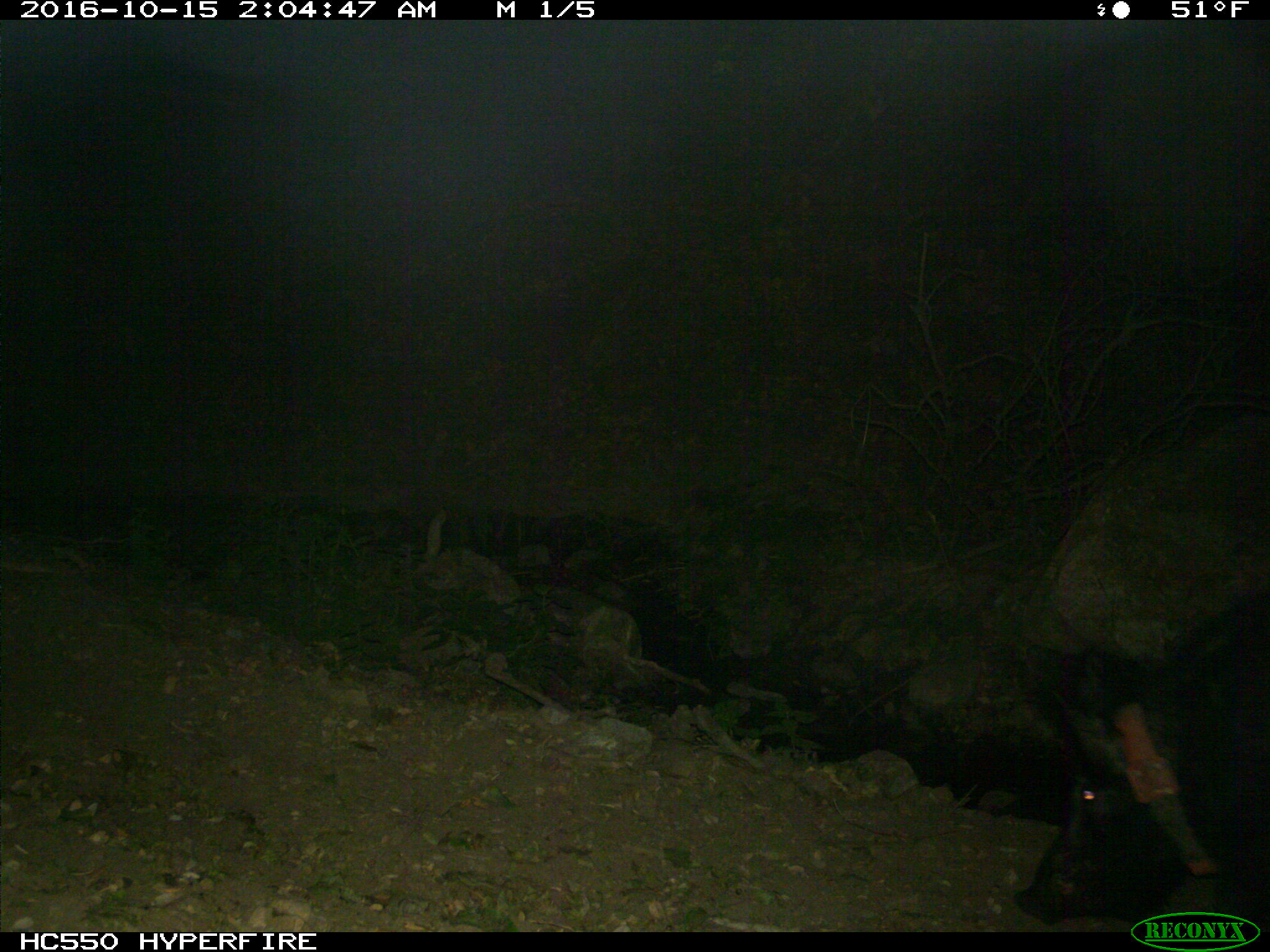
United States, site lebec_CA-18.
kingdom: Animalia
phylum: Chordata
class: Mammalia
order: Artiodactyla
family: Suidae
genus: Sus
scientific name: Sus scrofa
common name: wild boar